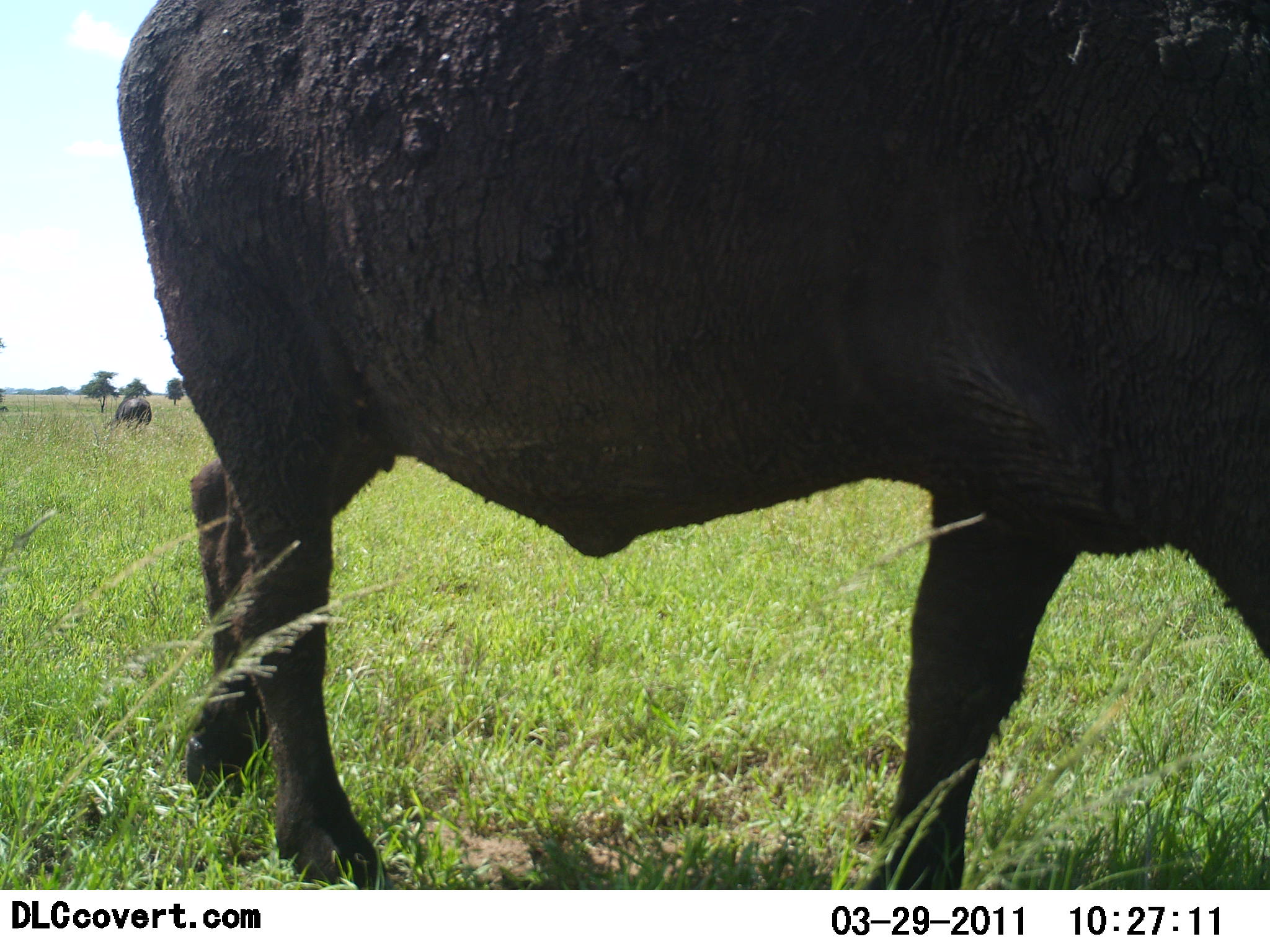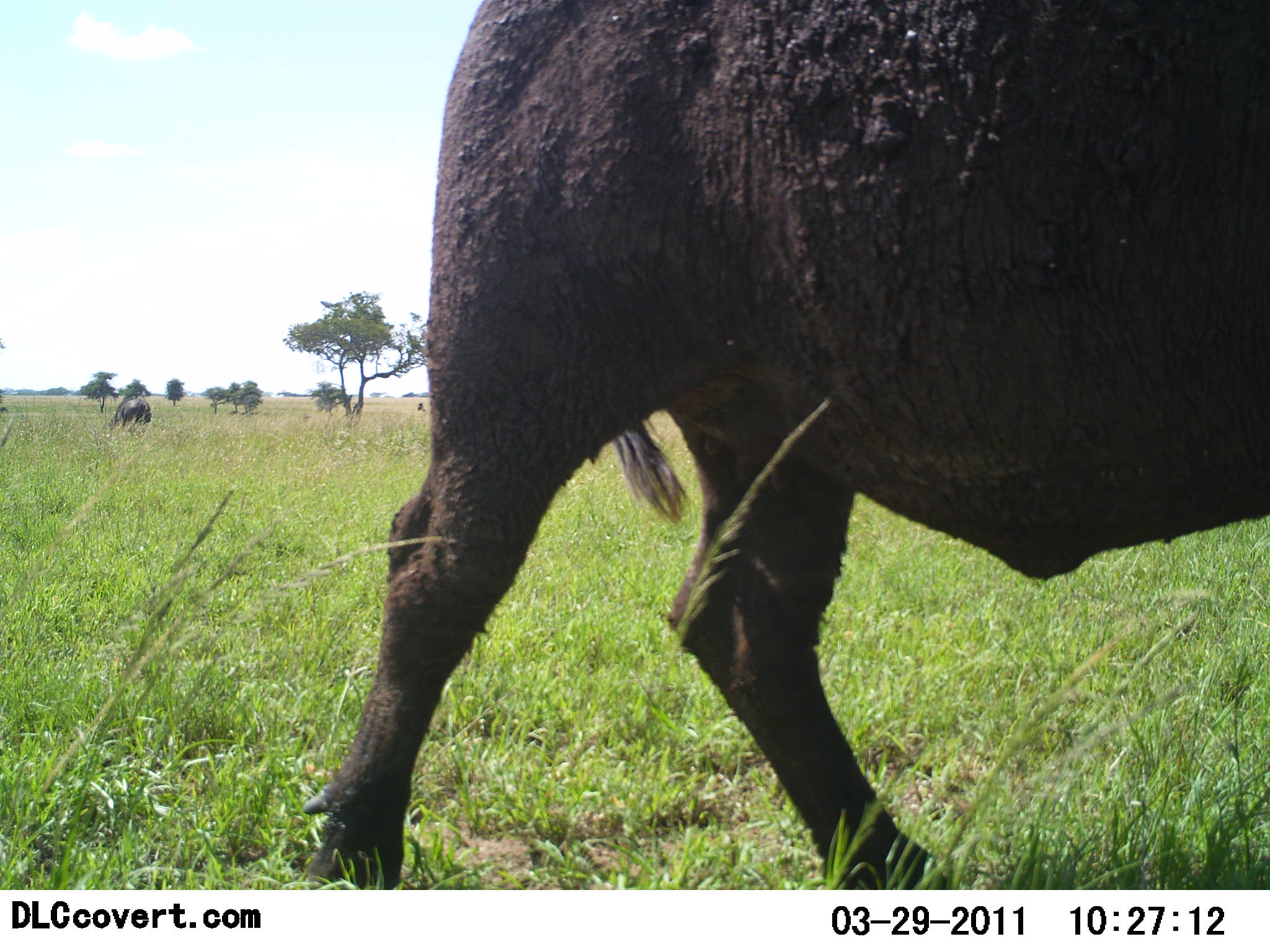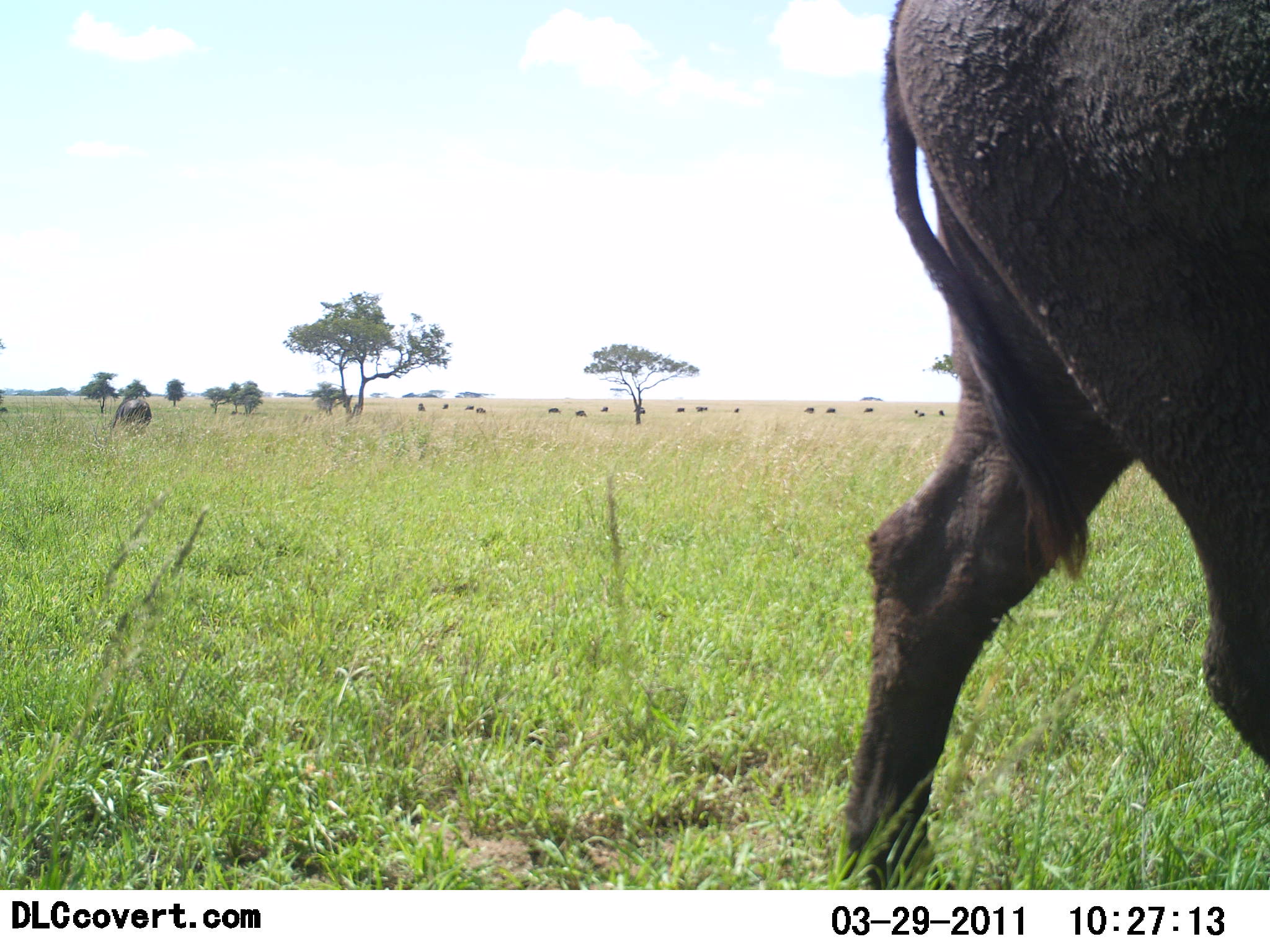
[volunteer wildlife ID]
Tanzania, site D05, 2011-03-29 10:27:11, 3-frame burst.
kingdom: Animalia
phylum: Chordata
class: Mammalia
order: Artiodactyla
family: Bovidae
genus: Syncerus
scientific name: Syncerus caffer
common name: cape buffalo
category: buffalo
Buffalo (cape buffalo) (Syncerus caffer), count 1. Behavior (volunteer vote fractions): standing 18%, resting 0%, moving 91%, interacting 0%. Young present (vote fraction): 0%. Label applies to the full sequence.